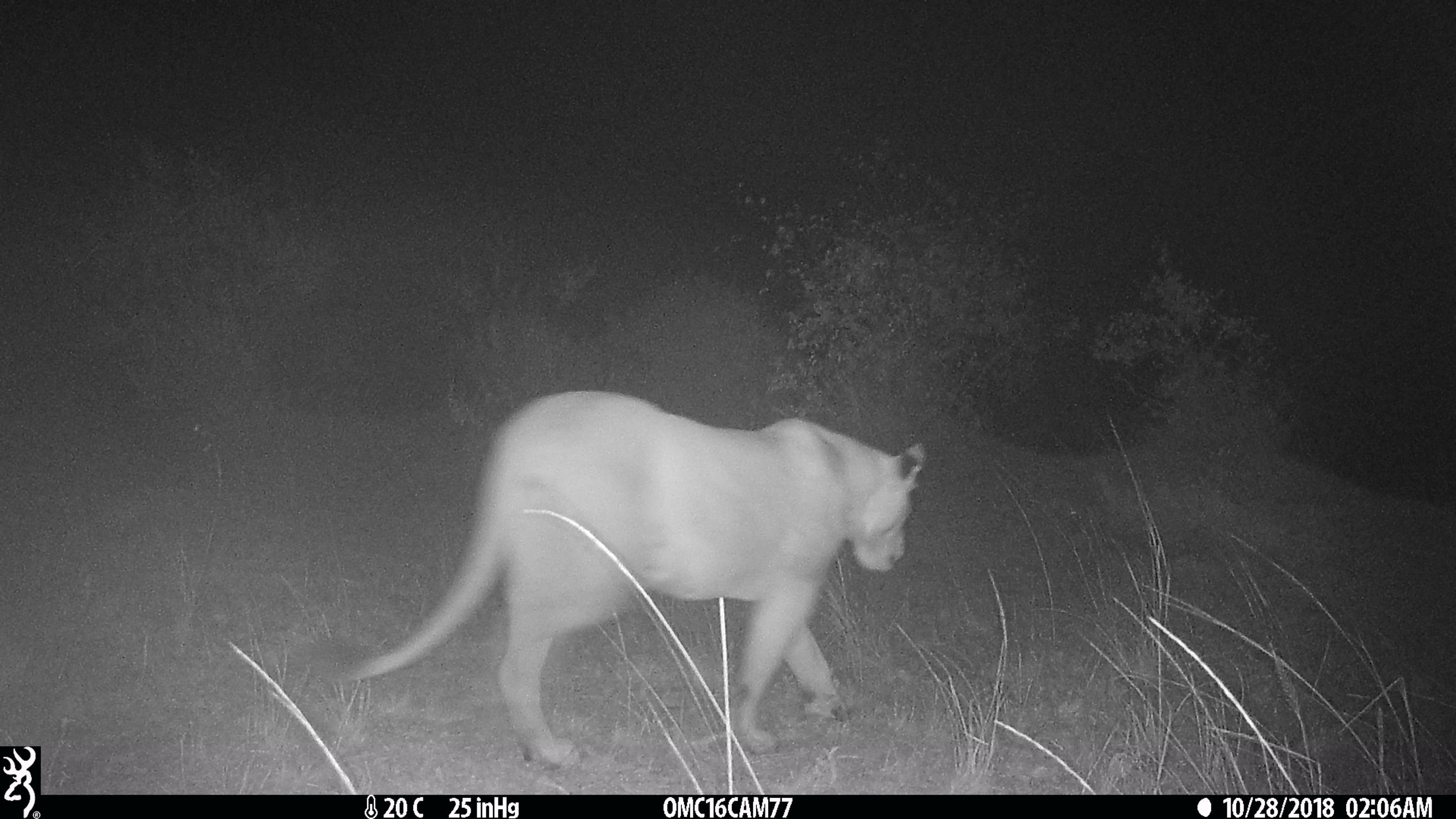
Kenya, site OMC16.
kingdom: Animalia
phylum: Chordata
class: Mammalia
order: Carnivora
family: Felidae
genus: Panthera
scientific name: Panthera leo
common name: lion